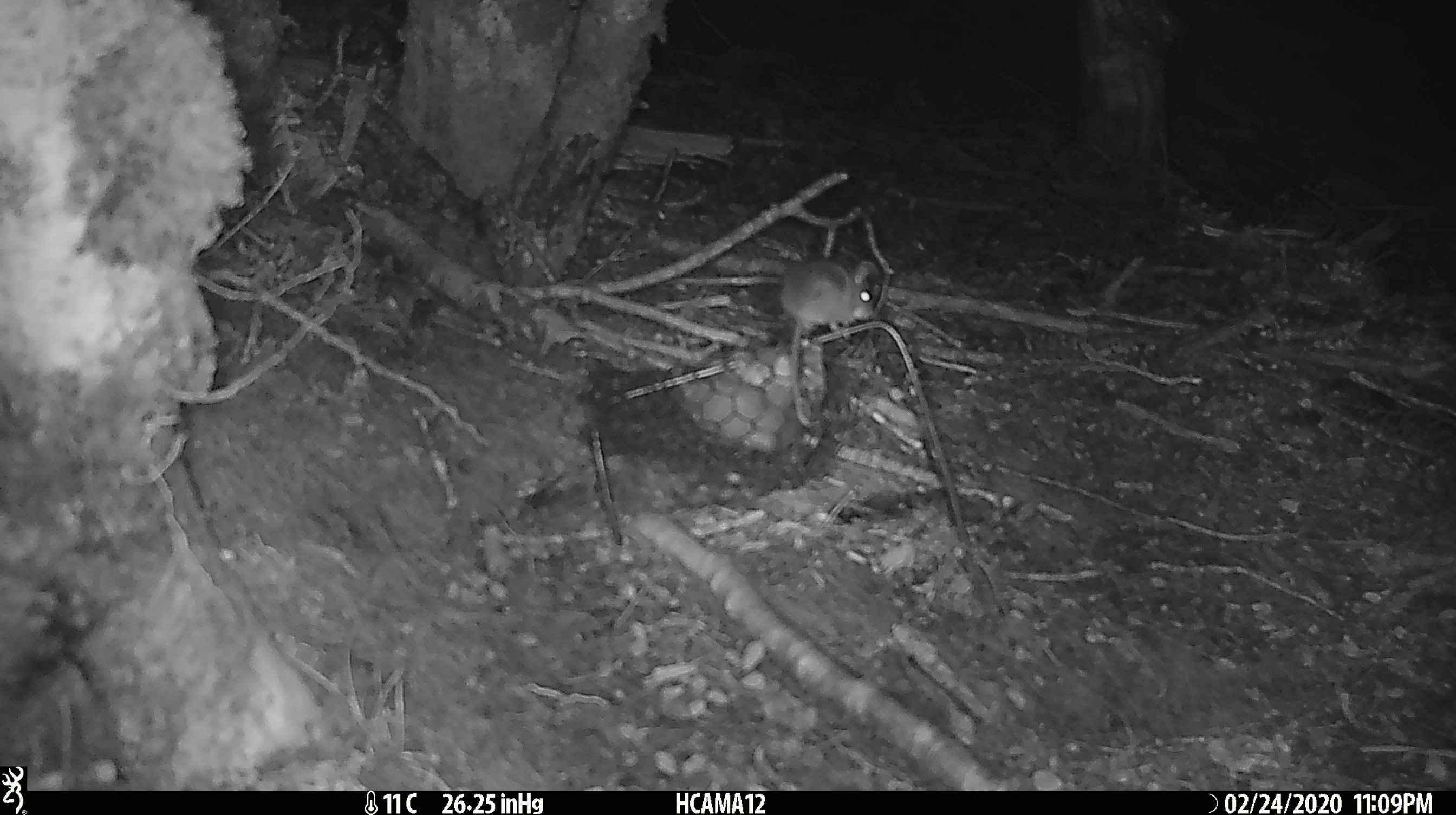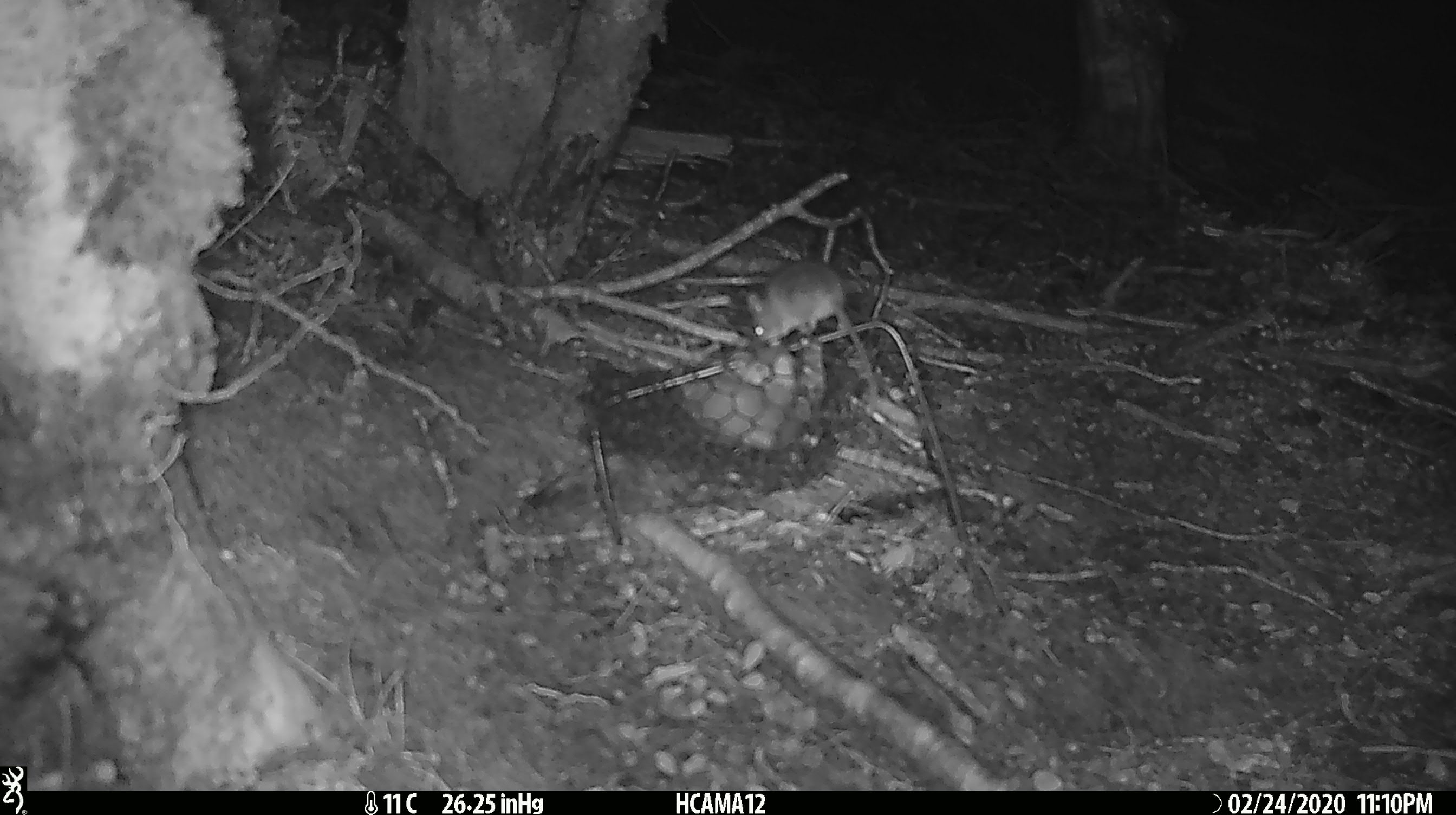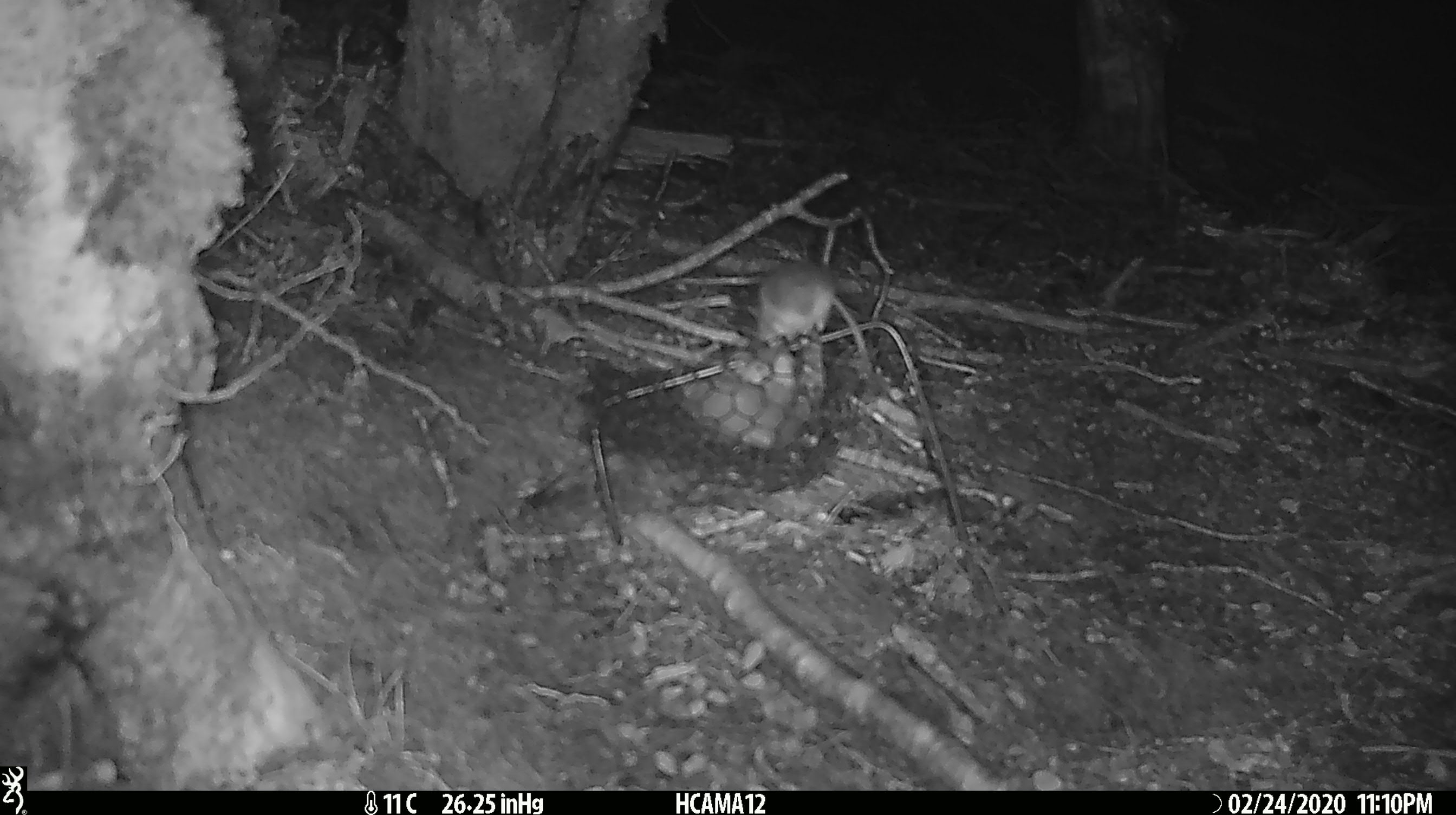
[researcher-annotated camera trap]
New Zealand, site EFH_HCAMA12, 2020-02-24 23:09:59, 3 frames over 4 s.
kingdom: Animalia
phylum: Chordata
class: Mammalia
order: Rodentia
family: Muridae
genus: Mus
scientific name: Mus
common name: mouse